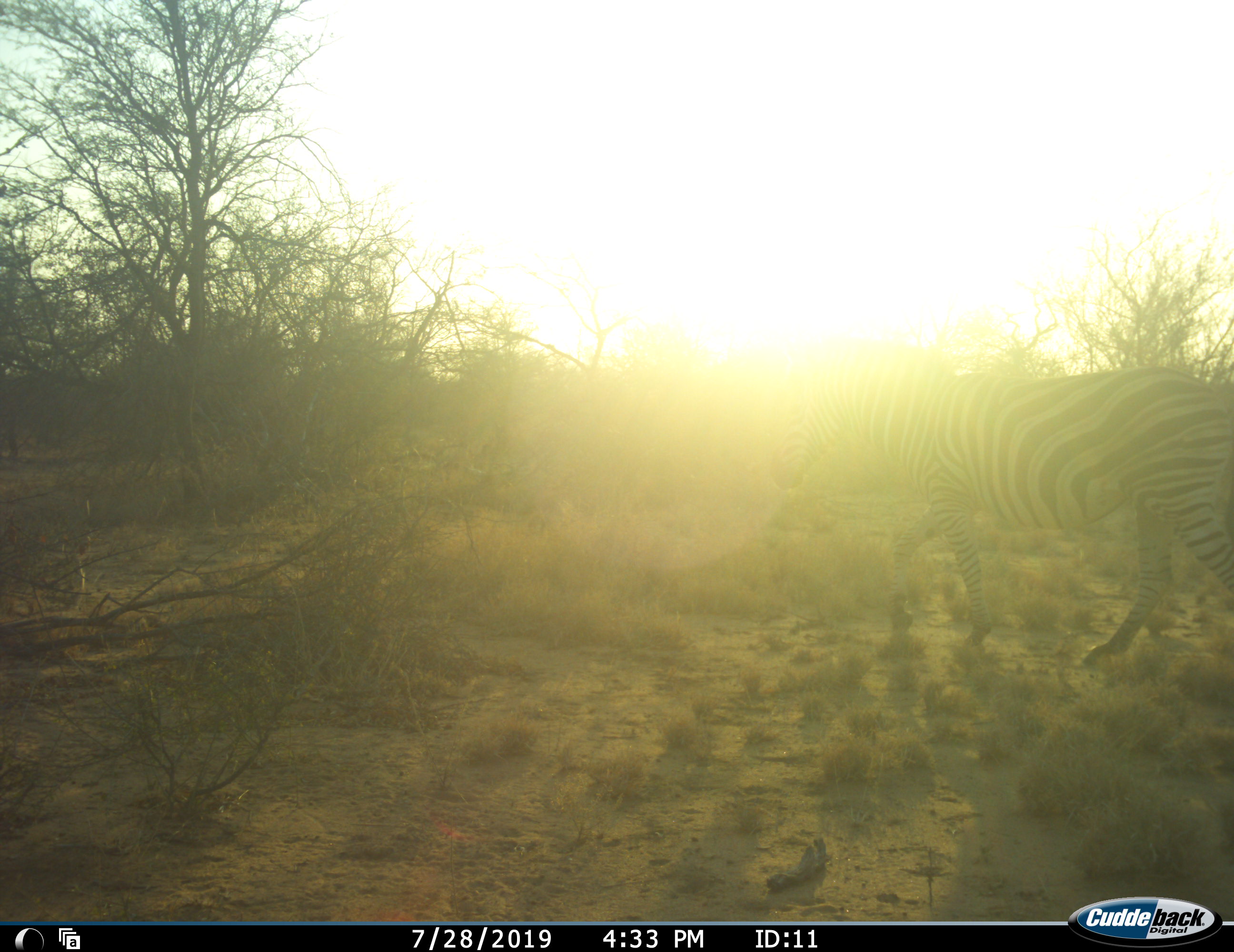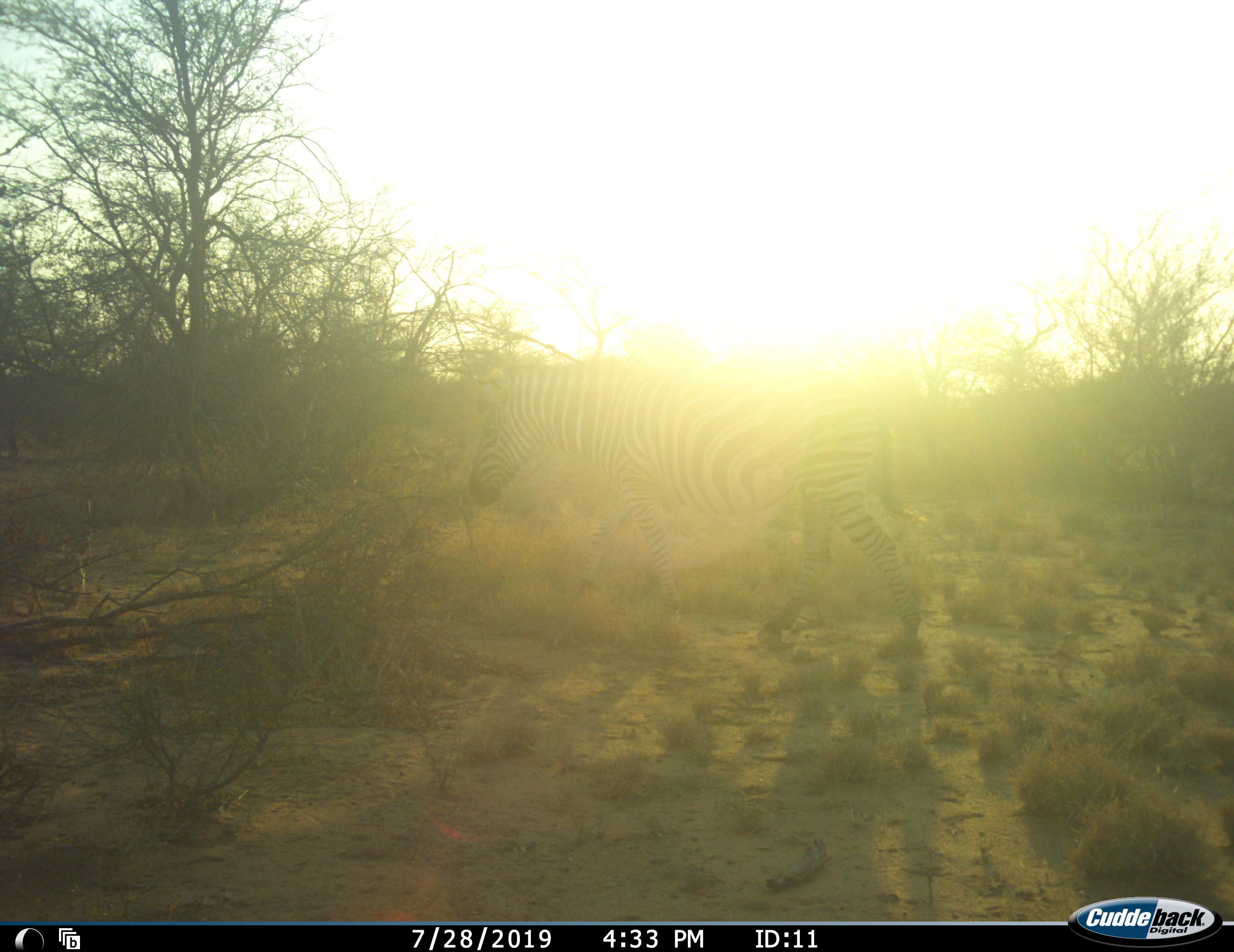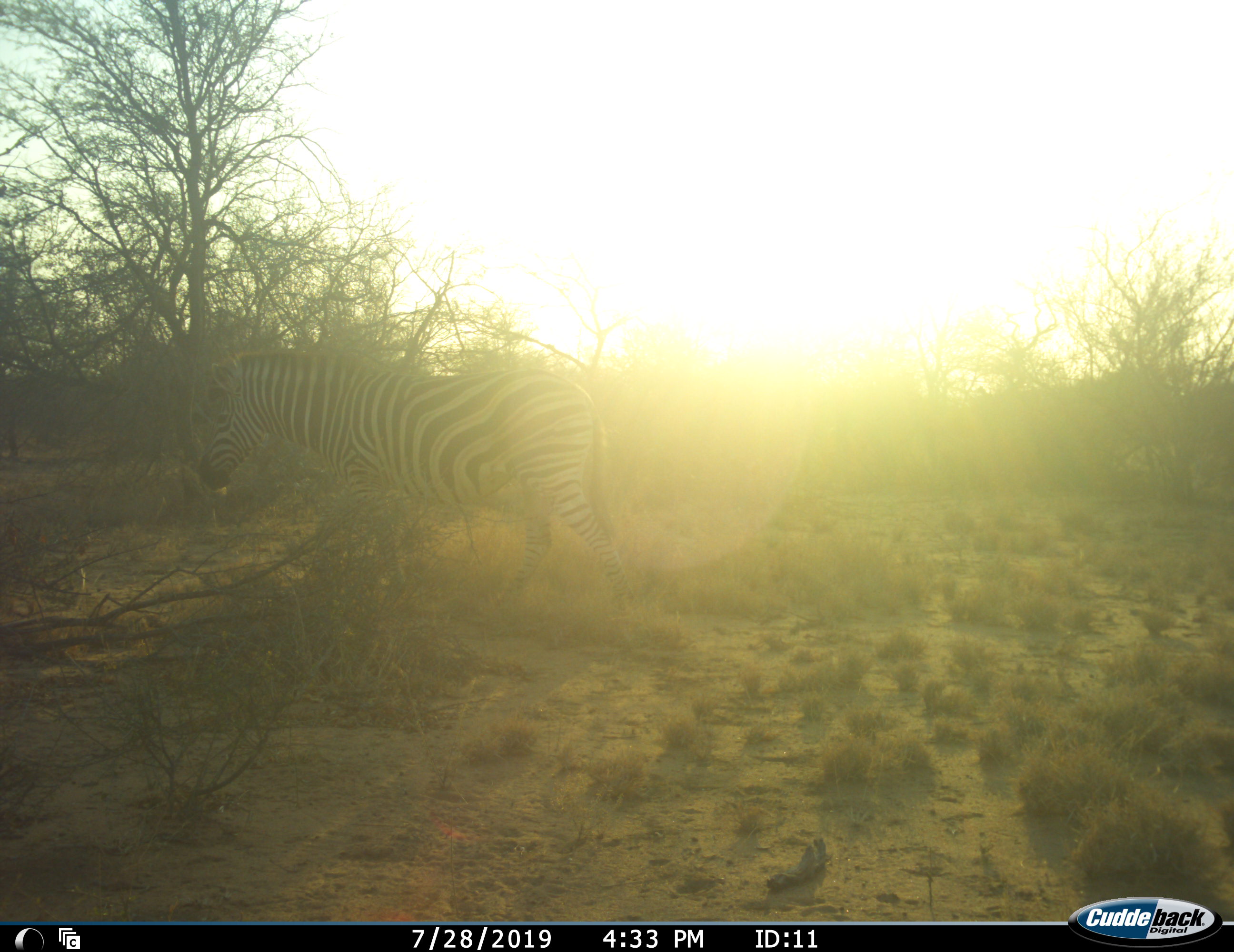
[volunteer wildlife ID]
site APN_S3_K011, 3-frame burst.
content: unidentified animal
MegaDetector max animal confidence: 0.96